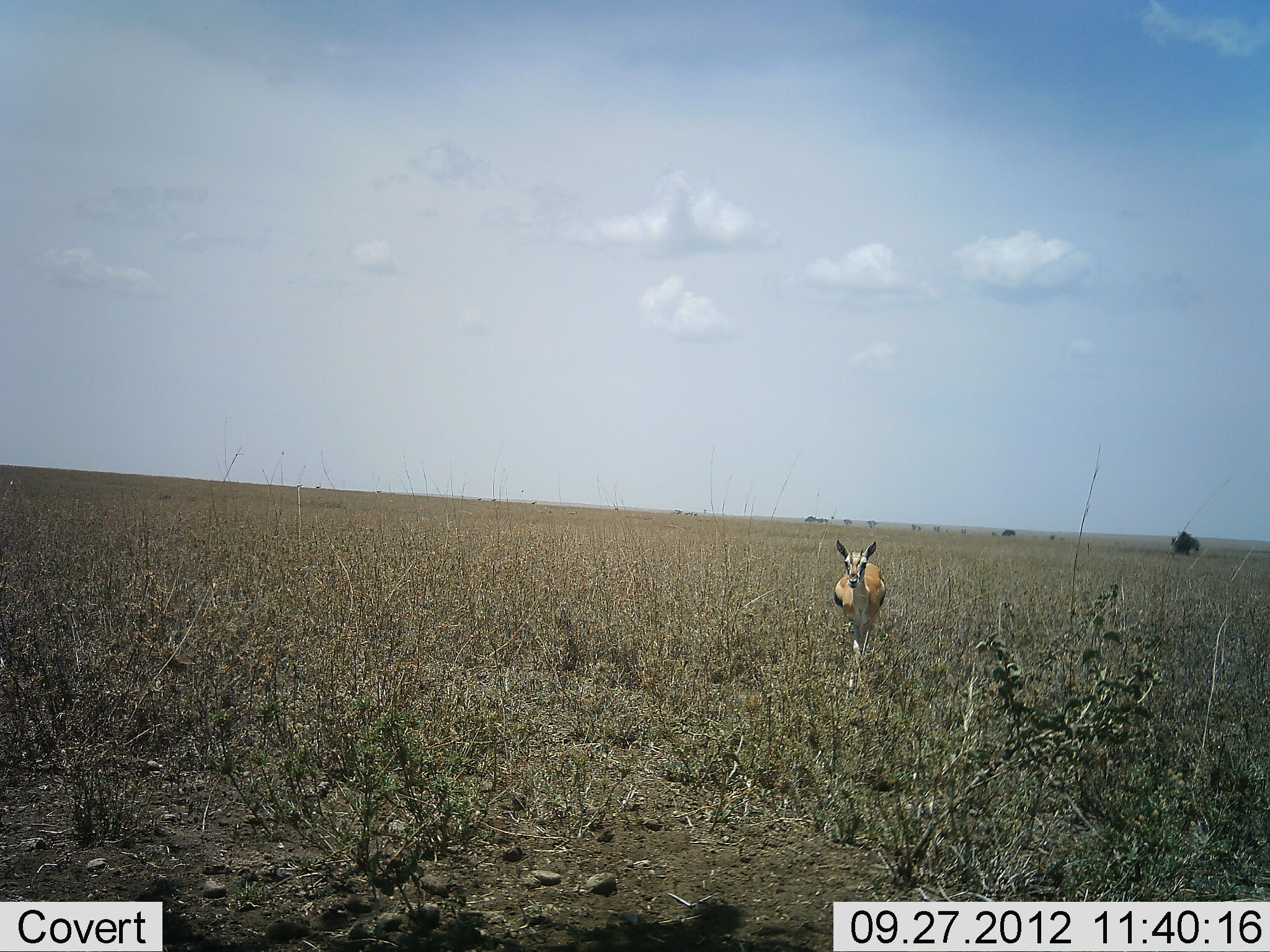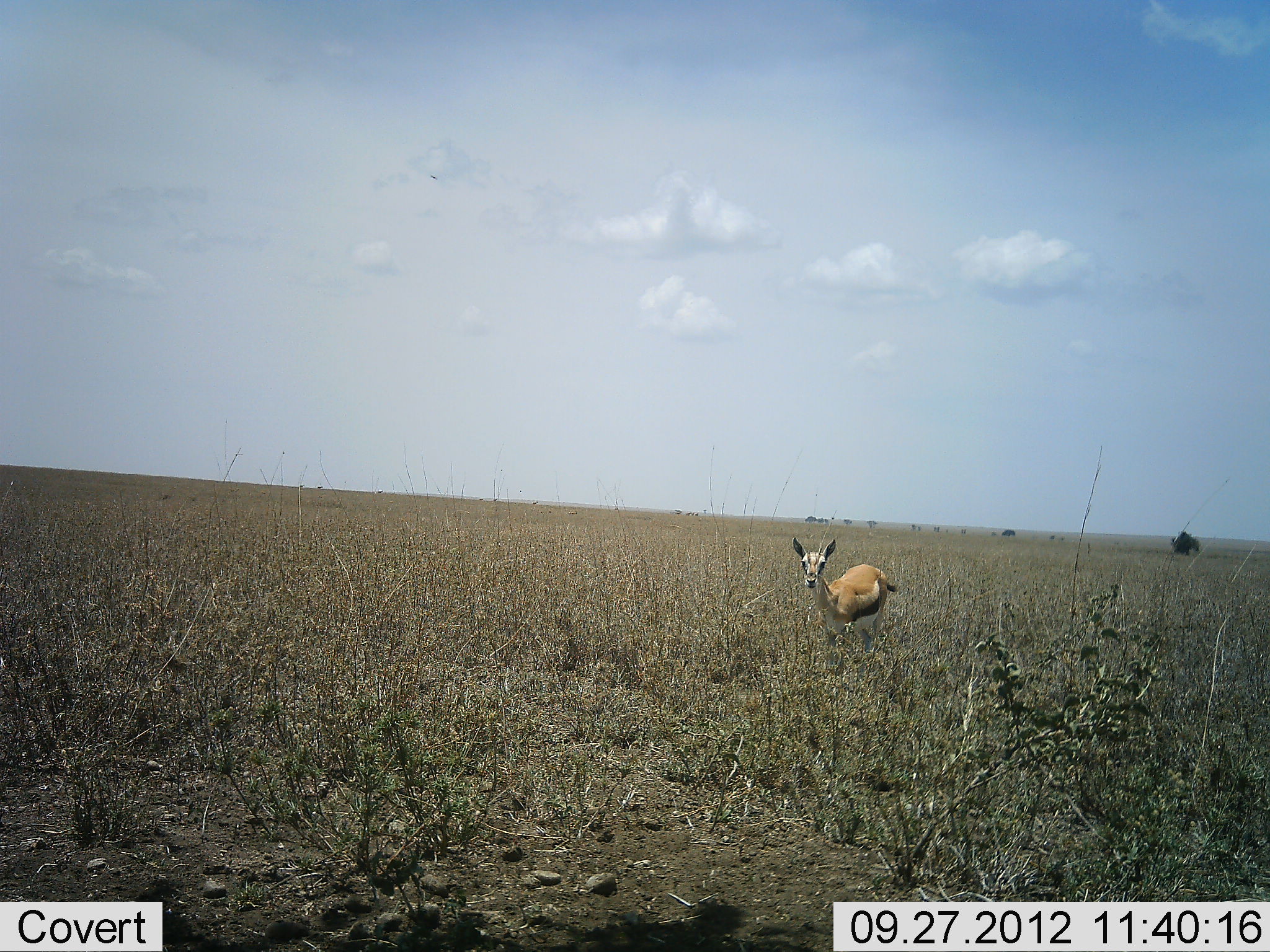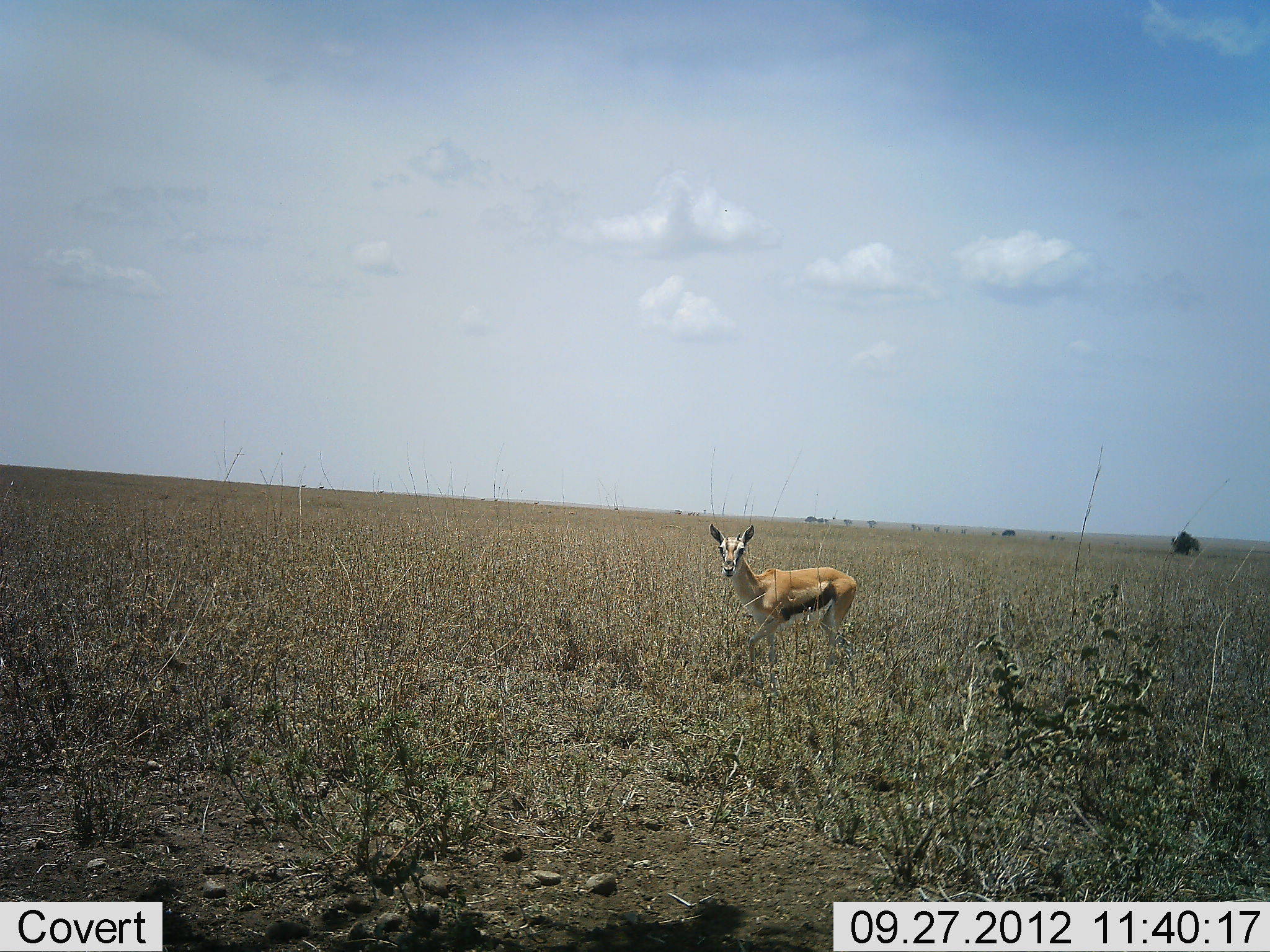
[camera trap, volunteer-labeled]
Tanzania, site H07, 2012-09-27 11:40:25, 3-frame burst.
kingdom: Animalia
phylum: Chordata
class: Mammalia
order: Artiodactyla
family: Bovidae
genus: Eudorcas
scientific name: Eudorcas thomsonii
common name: thomson's gazelle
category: gazellethomsons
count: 1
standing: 30%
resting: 0%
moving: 70%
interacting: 10%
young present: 10%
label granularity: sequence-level